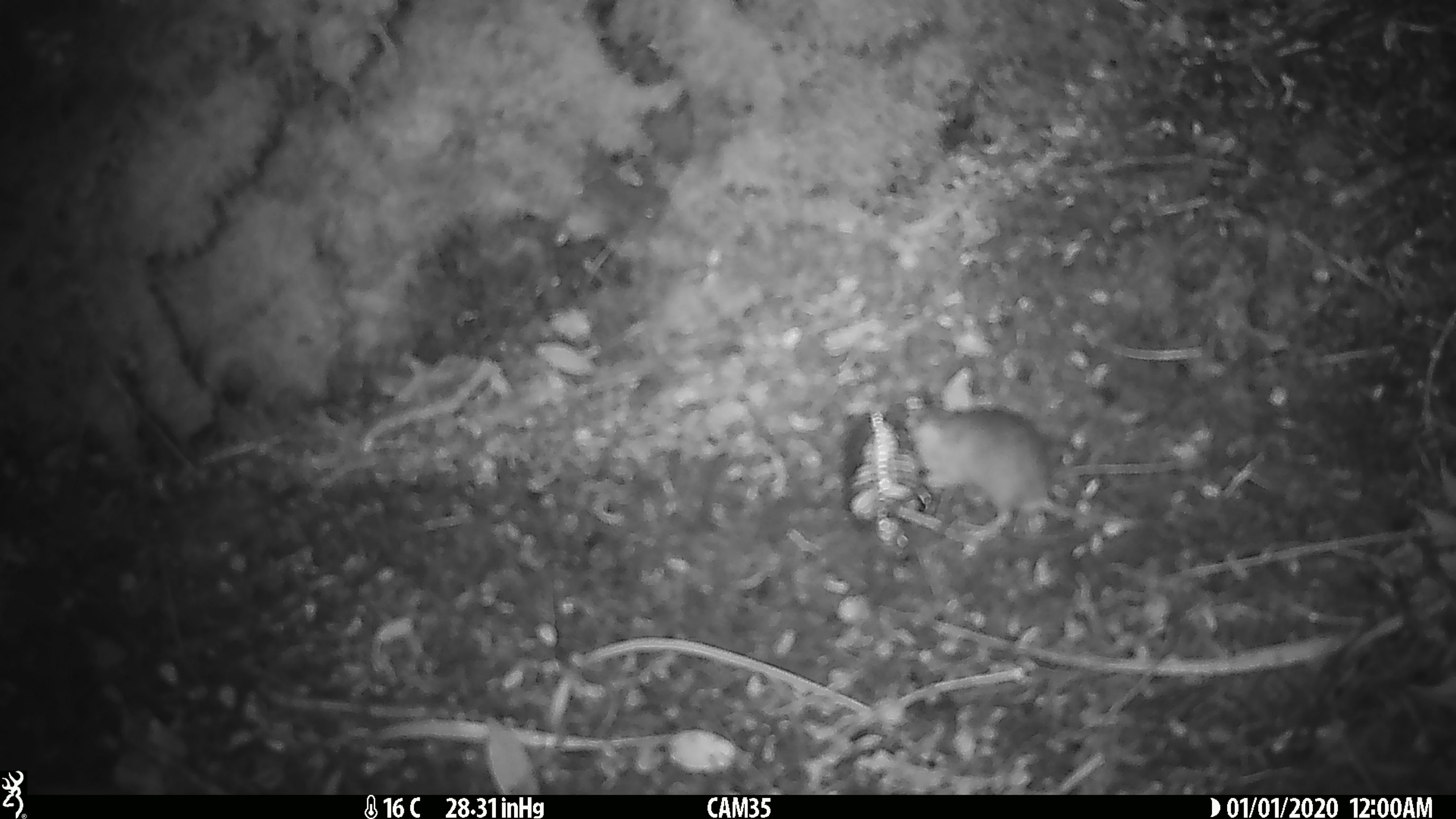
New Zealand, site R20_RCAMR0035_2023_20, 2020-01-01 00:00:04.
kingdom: Animalia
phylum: Chordata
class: Mammalia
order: Rodentia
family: Muridae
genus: Mus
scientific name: Mus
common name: mouse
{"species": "mouse (Mus)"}